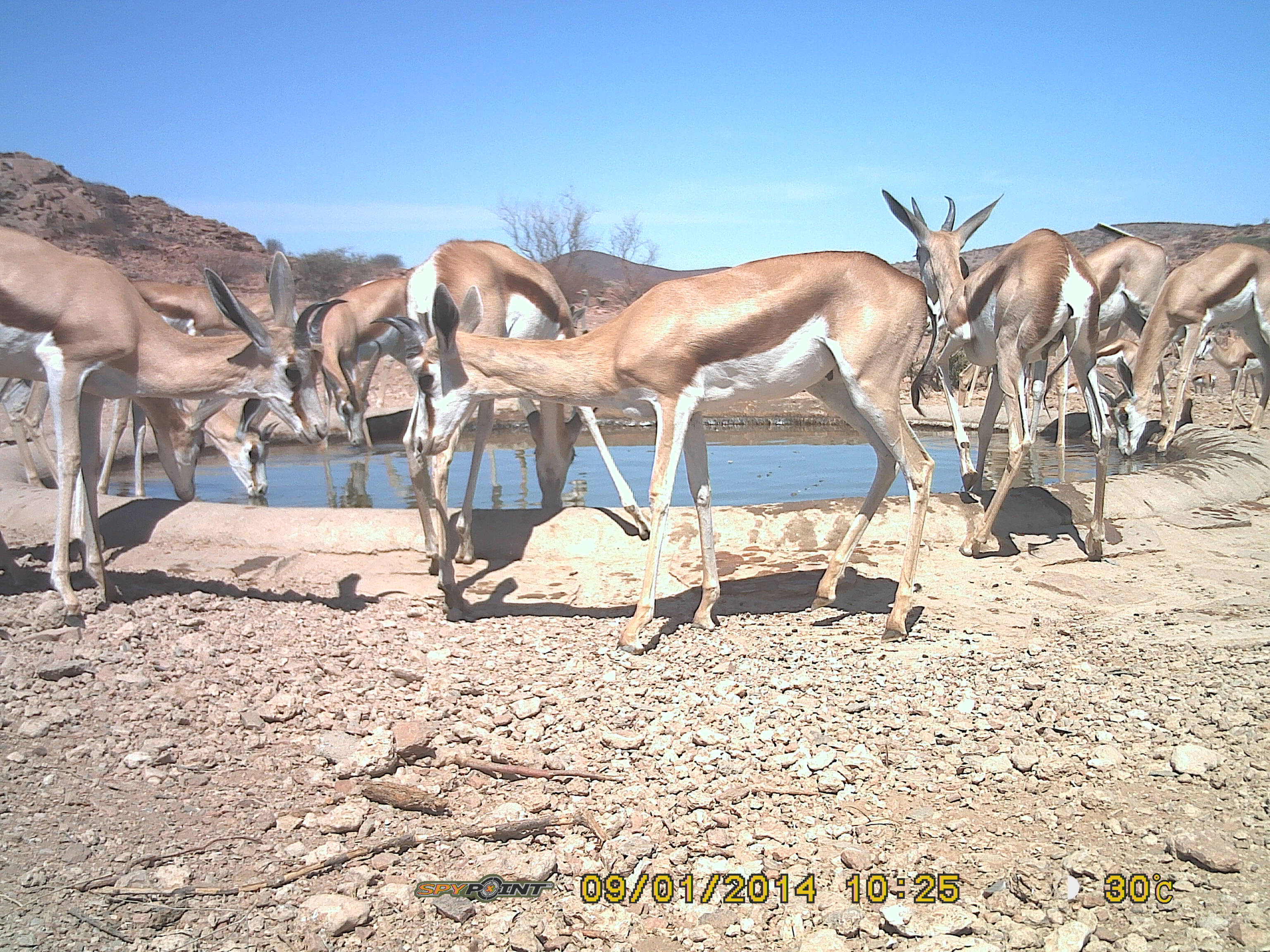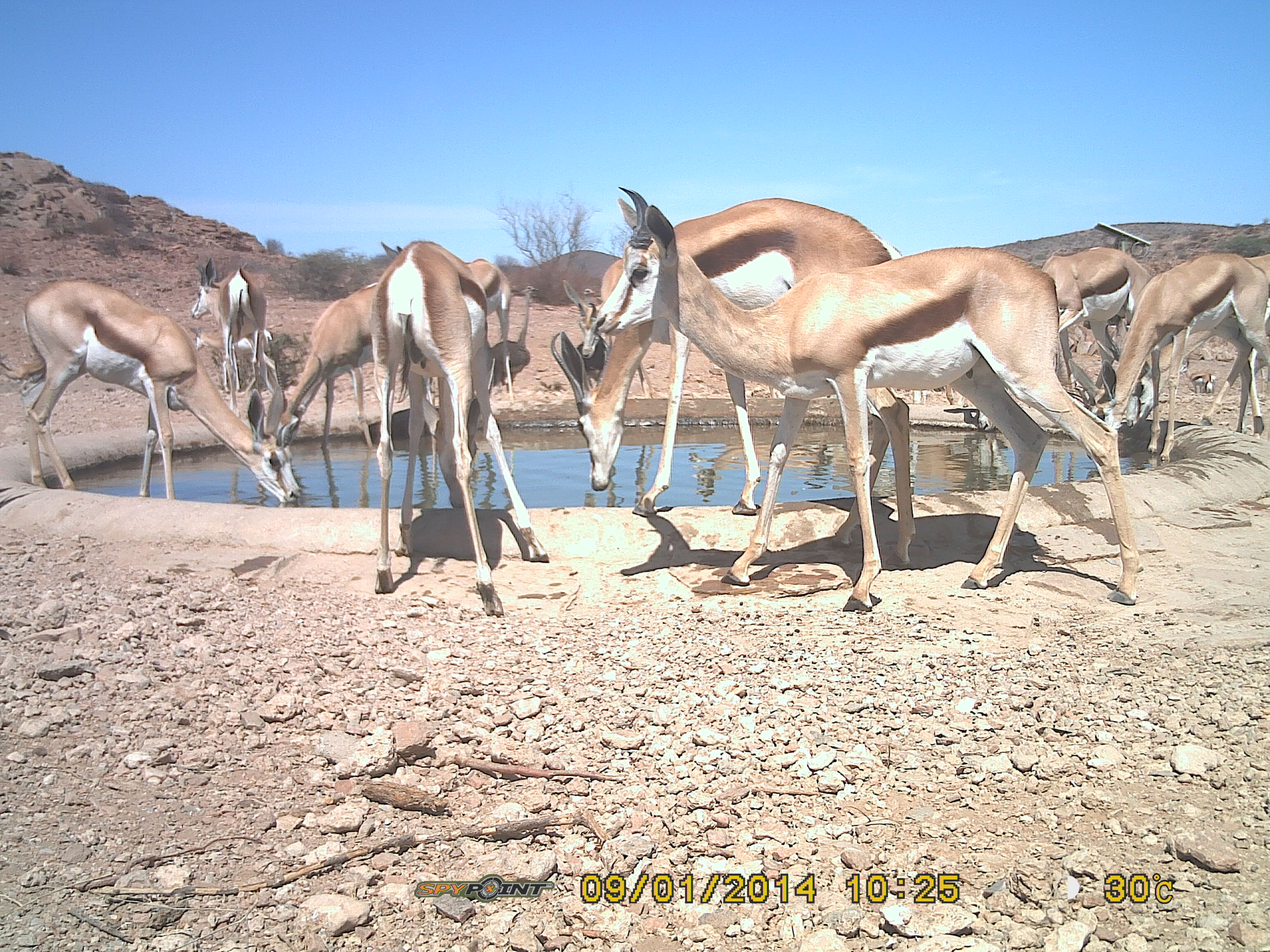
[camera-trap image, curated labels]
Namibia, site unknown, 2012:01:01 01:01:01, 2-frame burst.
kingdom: Animalia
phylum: Chordata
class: Mammalia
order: Artiodactyla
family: Bovidae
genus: Antidorcas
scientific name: Antidorcas marsupialis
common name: springbok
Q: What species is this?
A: Antidorcas marsupialis (springbok).